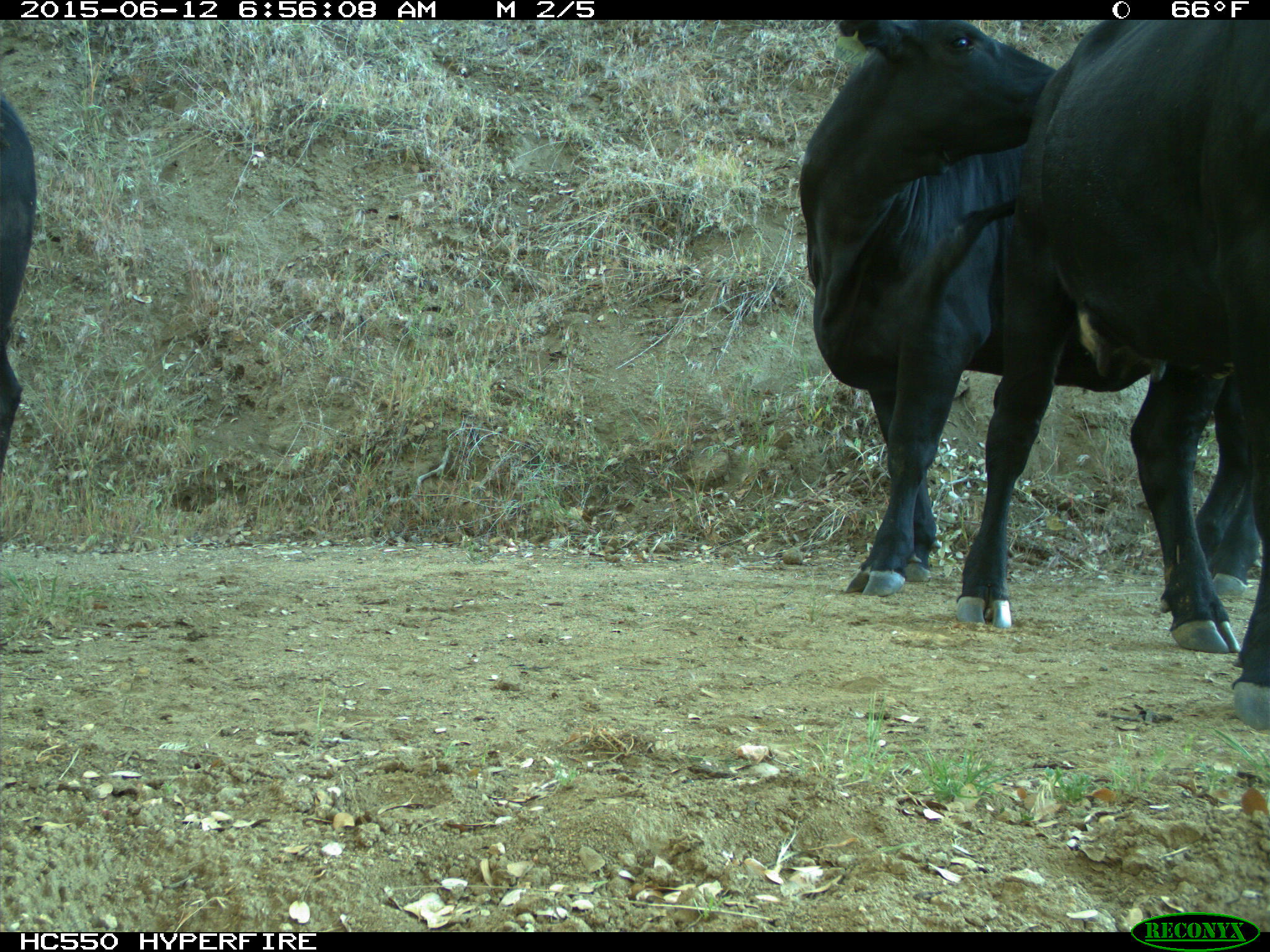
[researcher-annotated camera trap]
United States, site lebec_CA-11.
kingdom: Animalia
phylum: Chordata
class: Mammalia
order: Artiodactyla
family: Bovidae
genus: Bos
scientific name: Bos taurus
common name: domestic cow